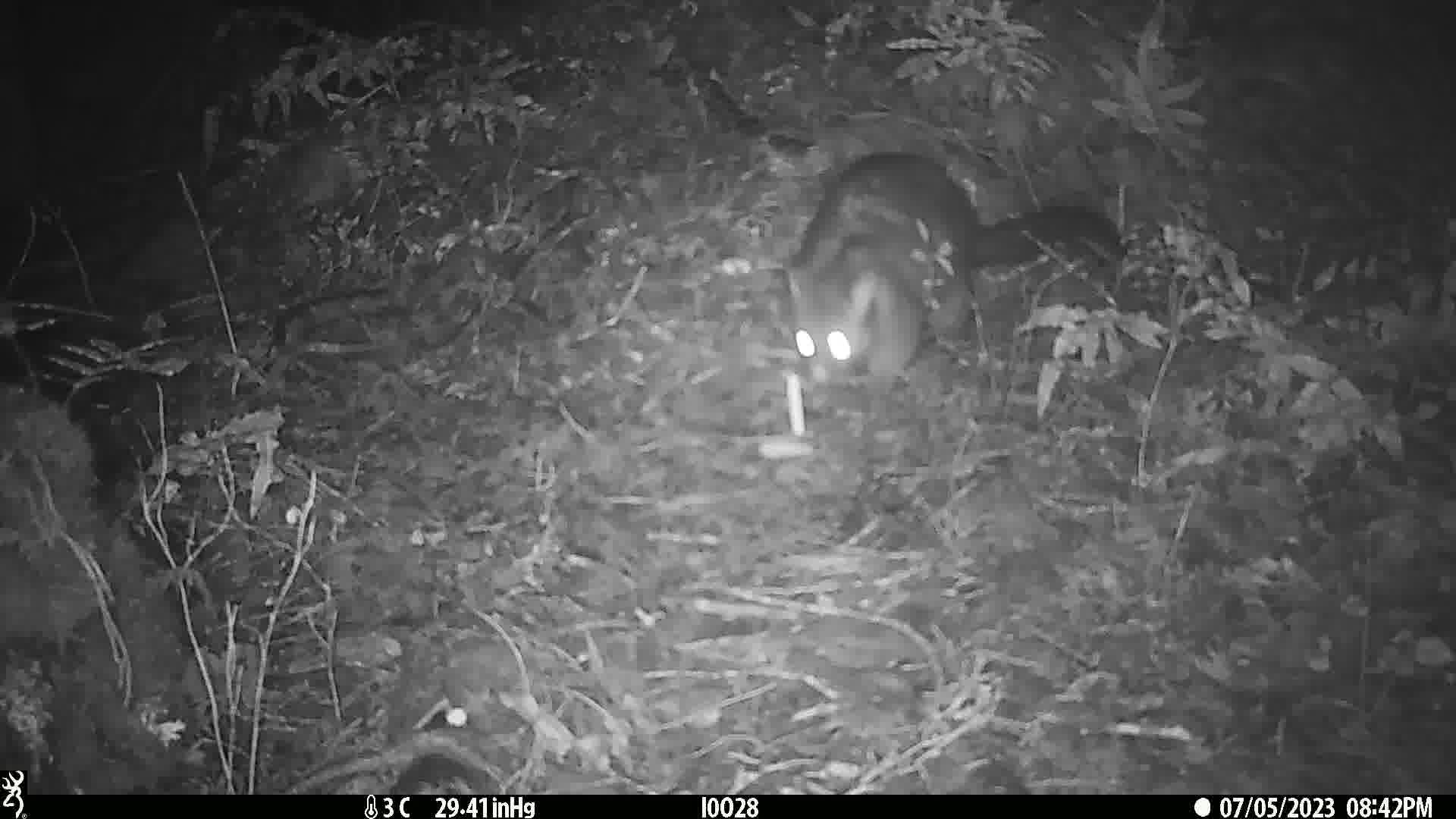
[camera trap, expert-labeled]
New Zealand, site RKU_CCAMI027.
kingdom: Animalia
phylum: Chordata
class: Mammalia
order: Diprotodontia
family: Phalangeridae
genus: Trichosurus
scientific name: Trichosurus vulpecula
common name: common brushtail possum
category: possum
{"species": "possum (common brushtail possum) (Trichosurus vulpecula)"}